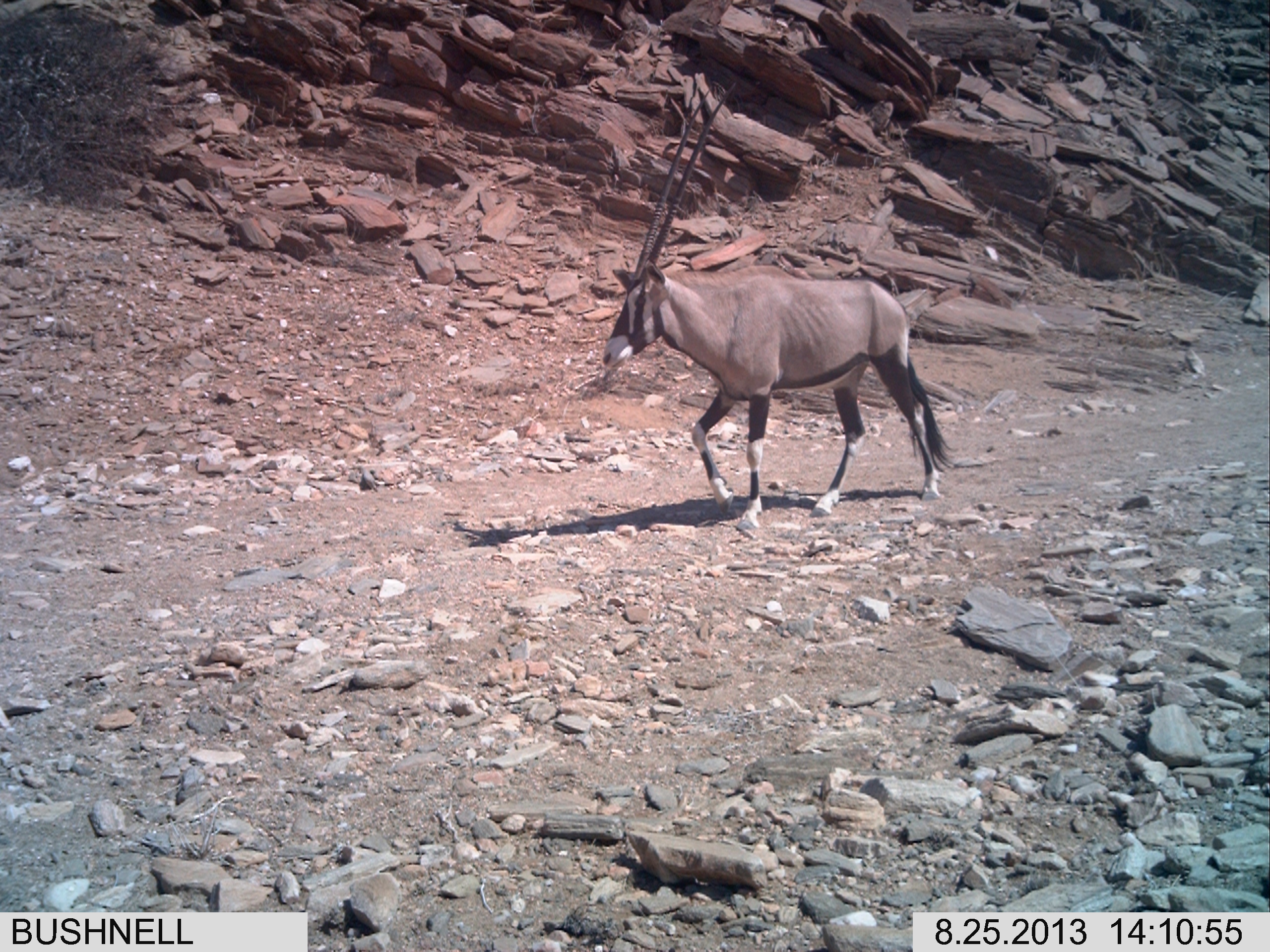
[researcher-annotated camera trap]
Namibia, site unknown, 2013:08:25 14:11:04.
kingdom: Animalia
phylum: Chordata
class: Mammalia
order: Artiodactyla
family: Bovidae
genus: Oryx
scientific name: Oryx gazella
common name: gemsbok